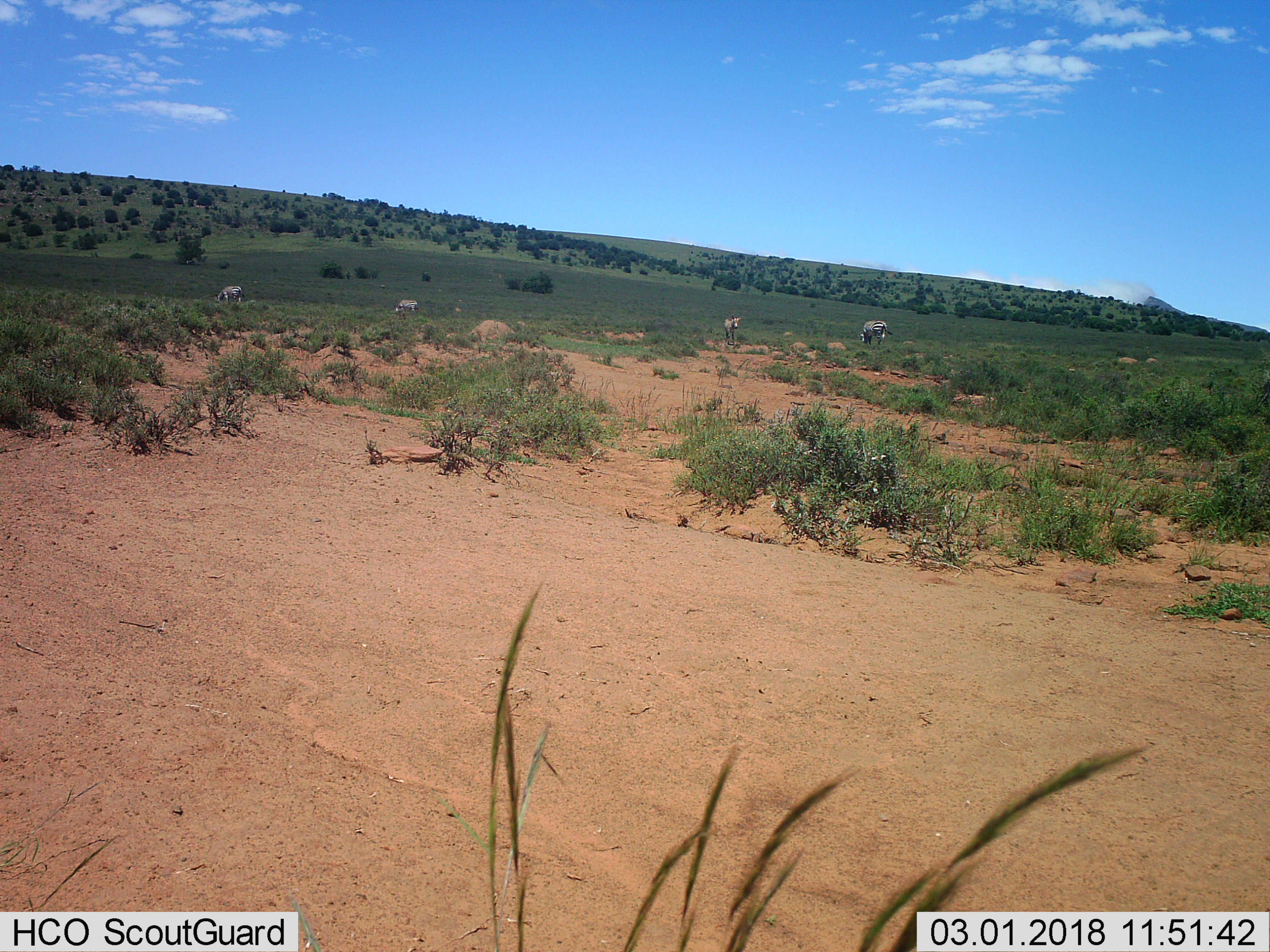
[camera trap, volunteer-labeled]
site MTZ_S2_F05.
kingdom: Animalia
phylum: Chordata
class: Mammalia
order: Perissodactyla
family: Equidae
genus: Equus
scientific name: Equus zebra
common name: mountain zebra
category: zebramountain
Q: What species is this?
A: Zebramountain (mountain zebra) (Equus zebra).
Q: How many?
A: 4.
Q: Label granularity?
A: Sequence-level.